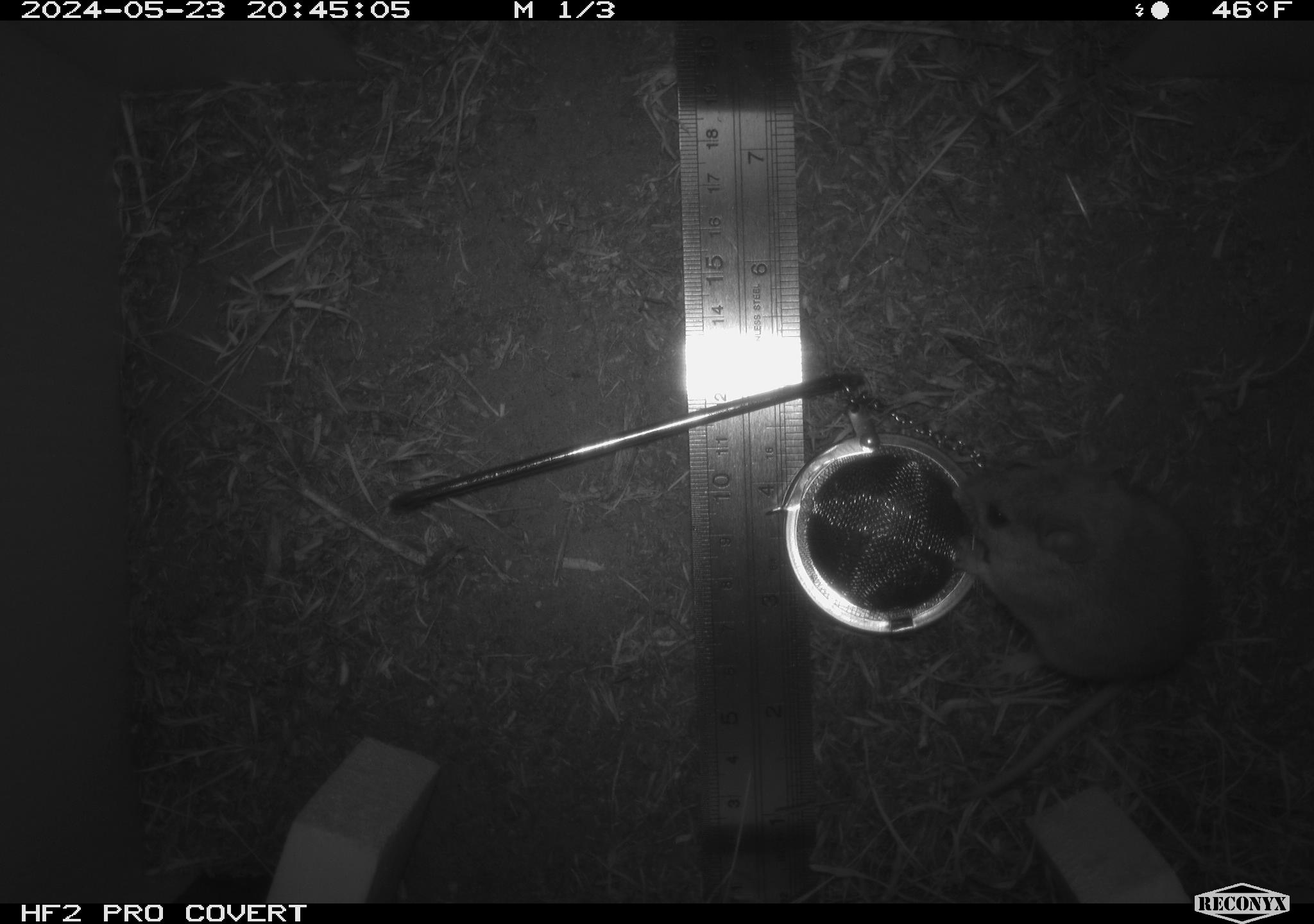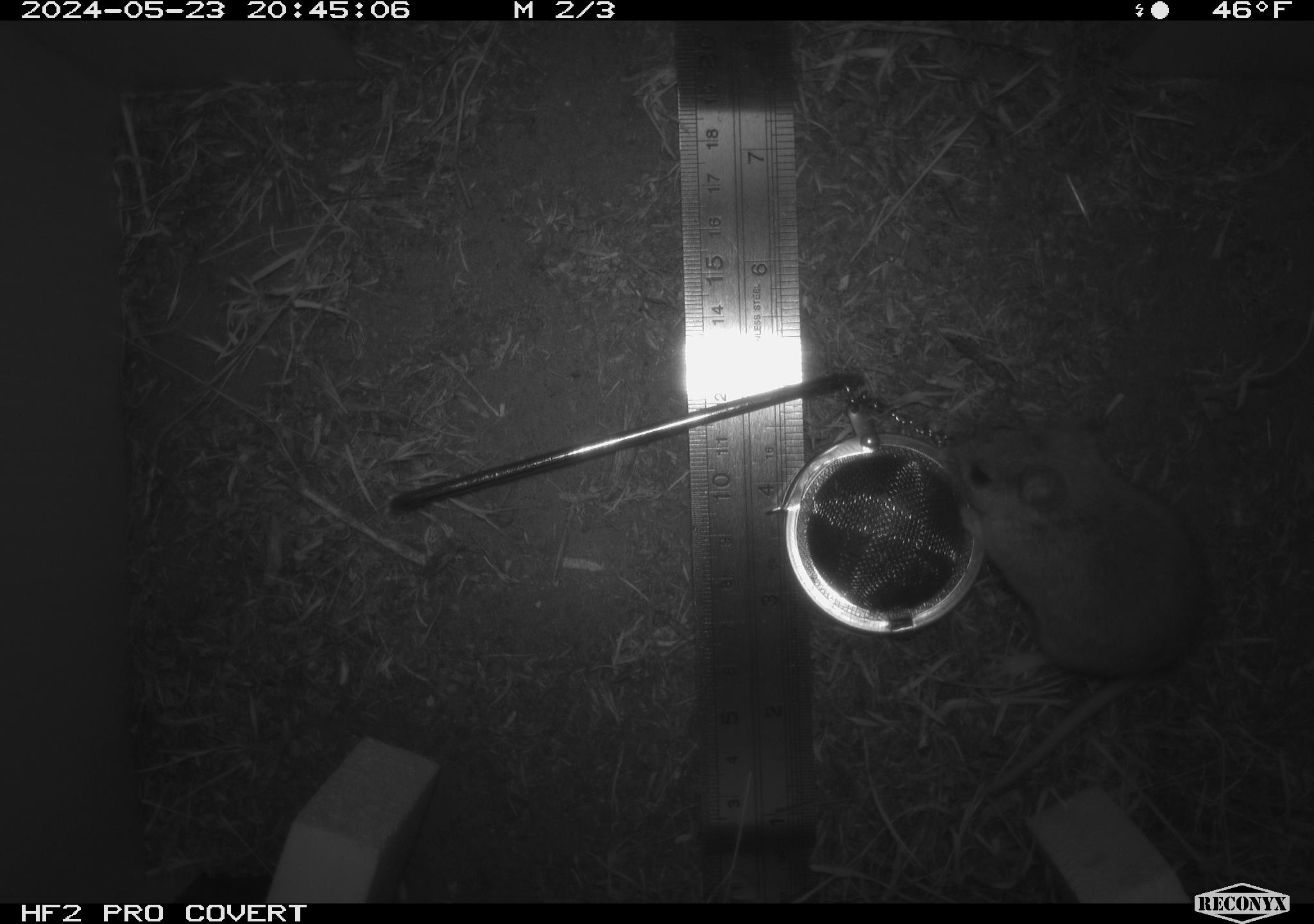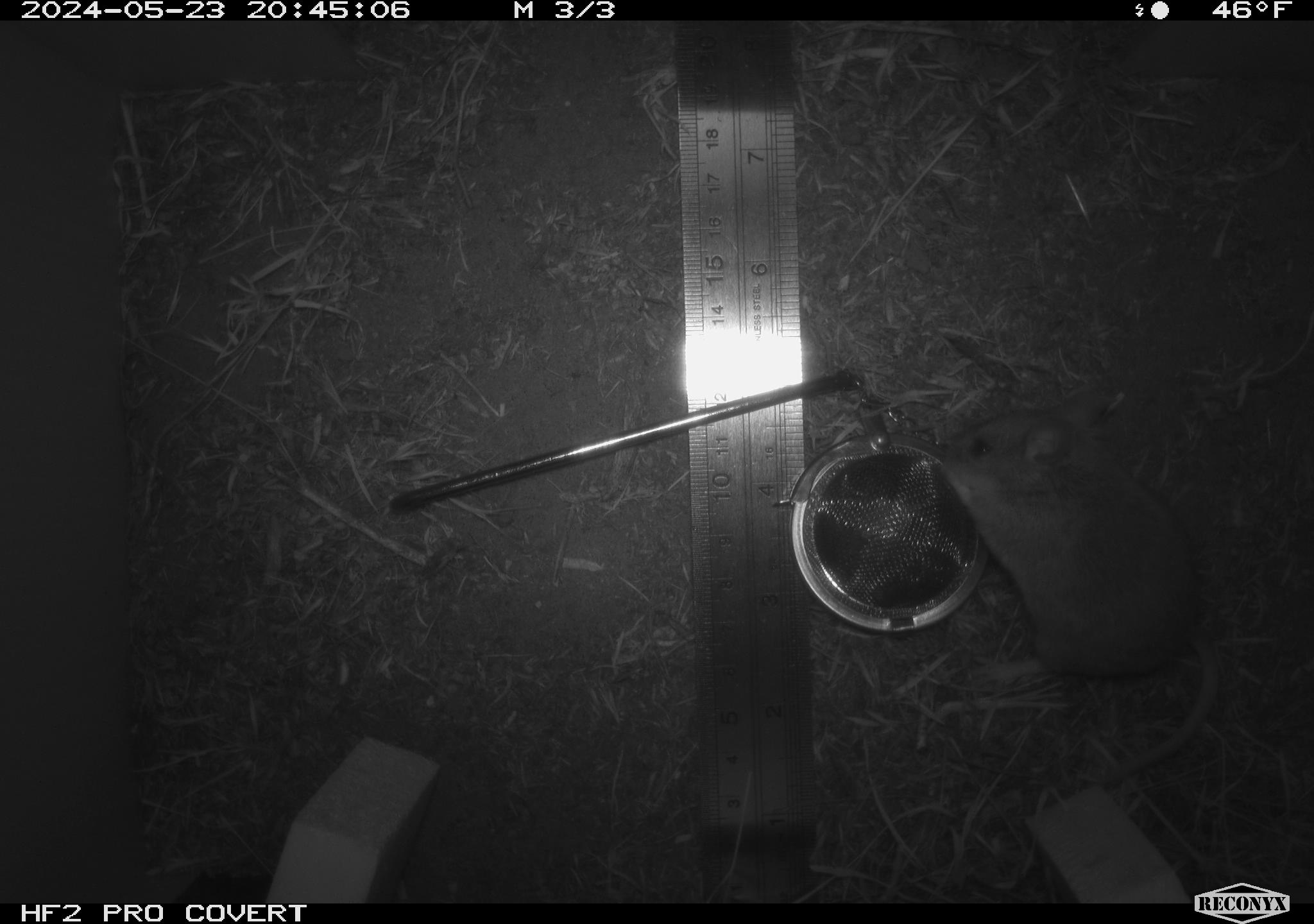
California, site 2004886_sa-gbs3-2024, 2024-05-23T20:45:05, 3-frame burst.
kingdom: Animalia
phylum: Chordata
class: Mammalia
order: Rodentia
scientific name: Rodentia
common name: mouse species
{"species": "mouse species (Rodentia)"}